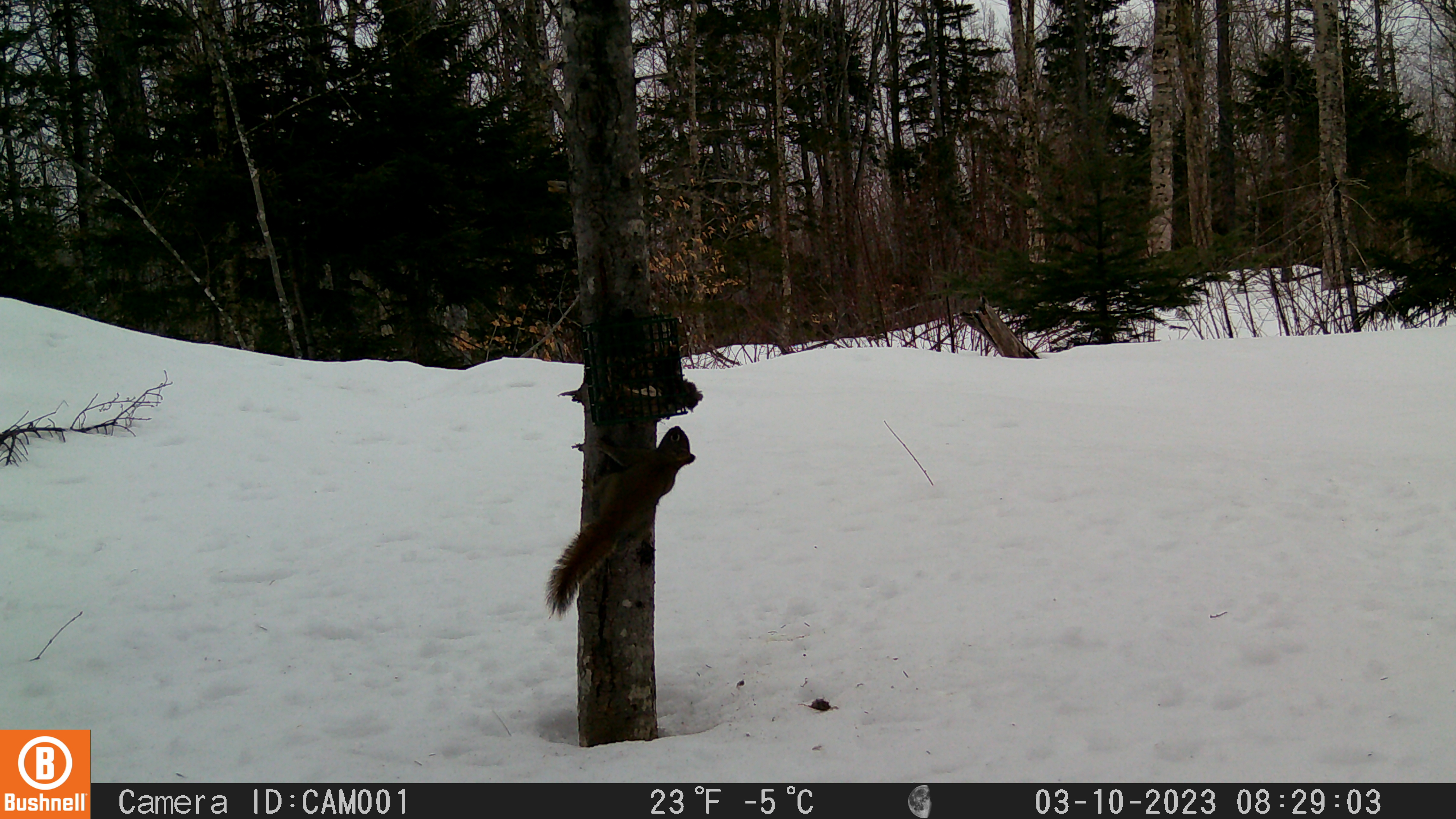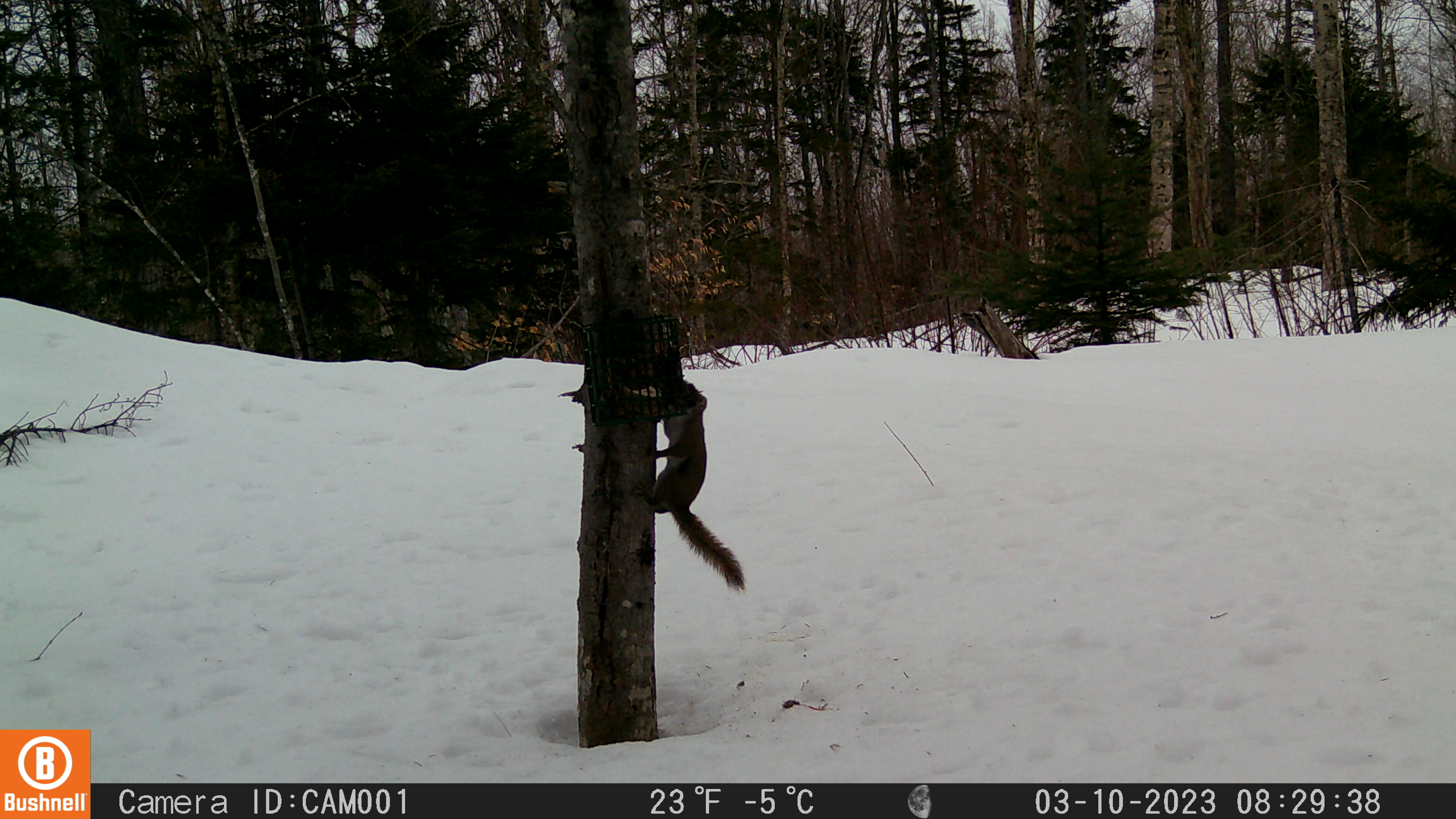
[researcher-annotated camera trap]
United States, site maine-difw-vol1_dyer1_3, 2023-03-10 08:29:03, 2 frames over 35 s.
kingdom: Animalia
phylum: Chordata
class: Mammalia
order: Rodentia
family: Sciuridae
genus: Tamiasciurus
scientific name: Tamiasciurus hudsonicus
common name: red squirrel